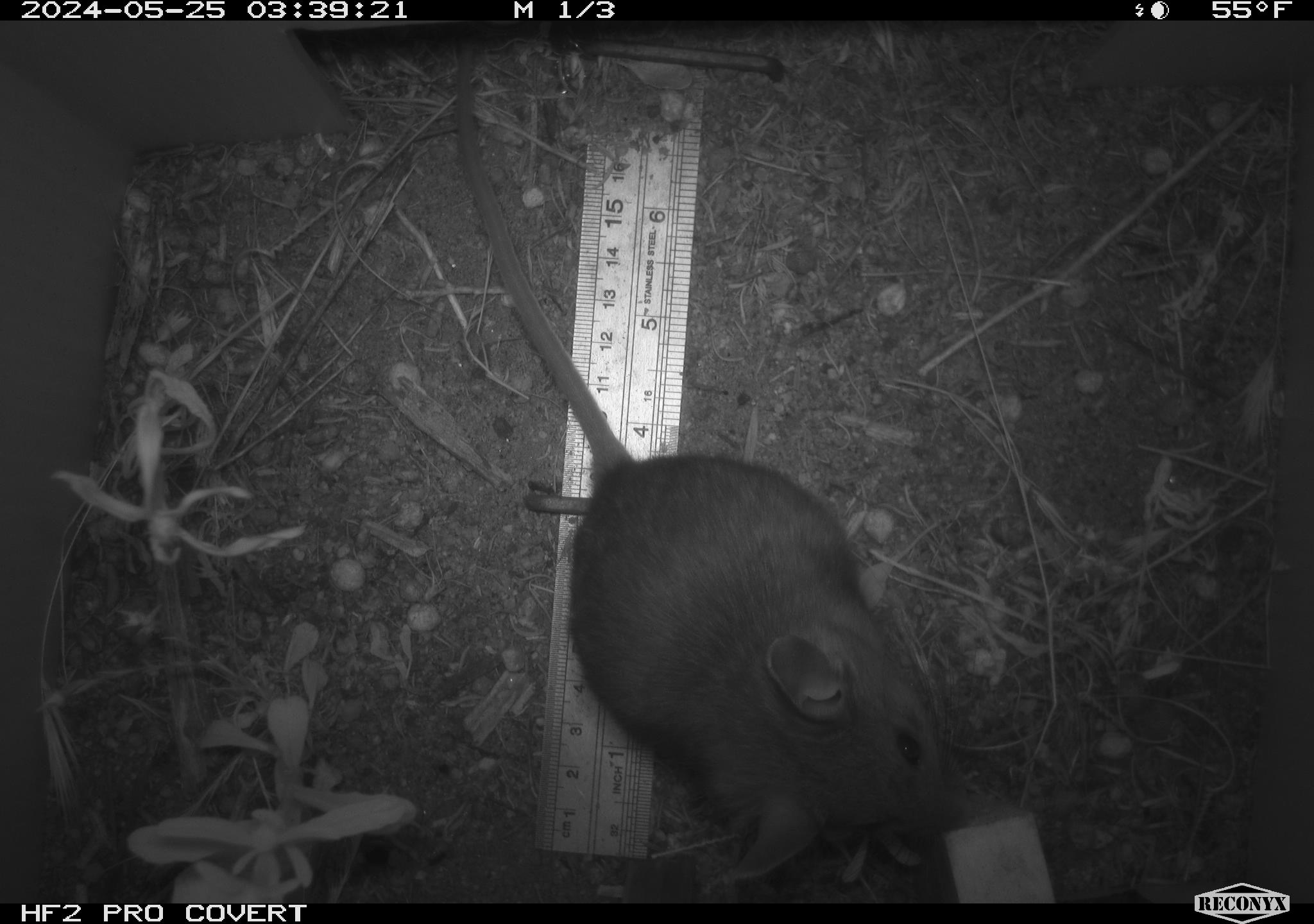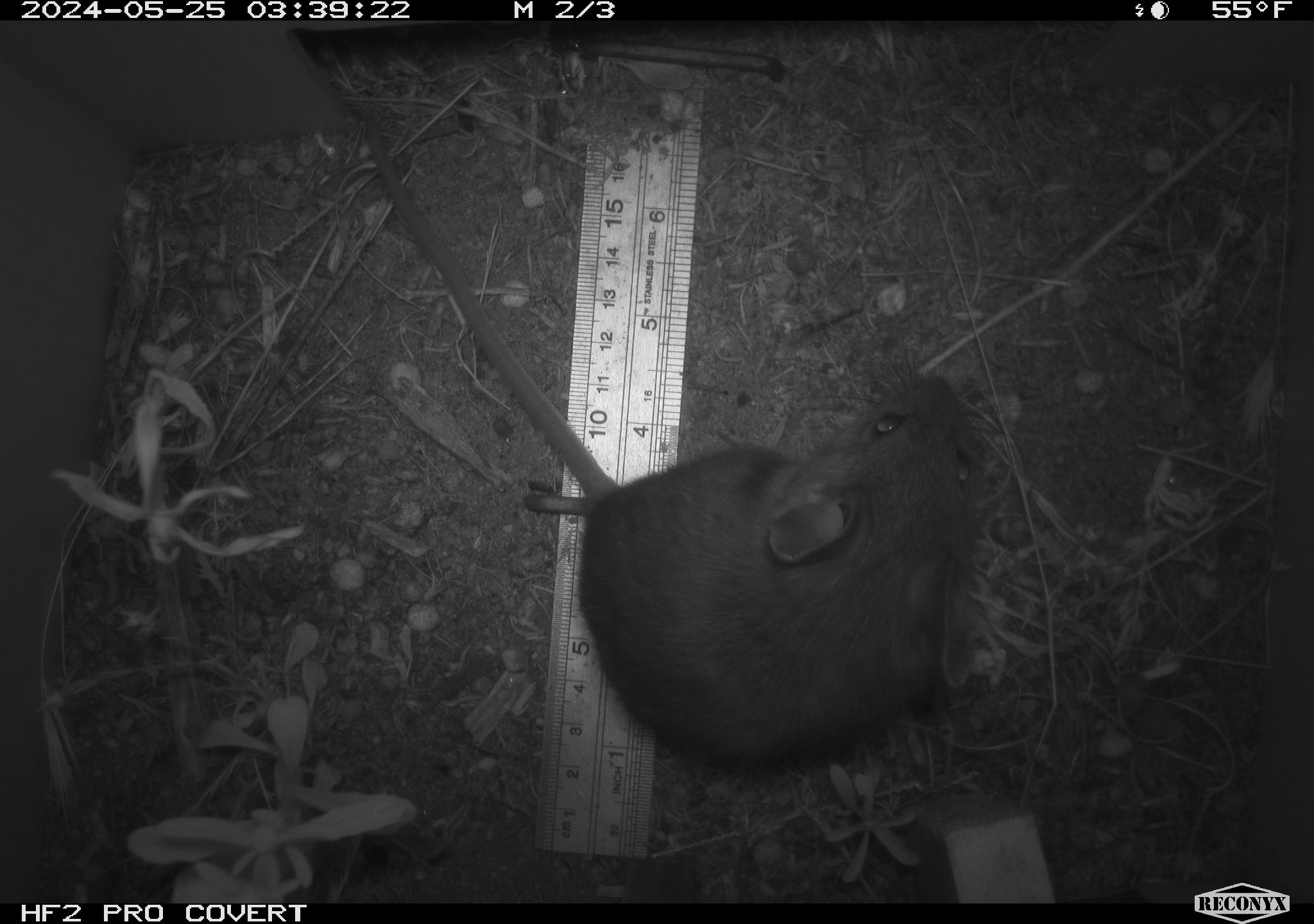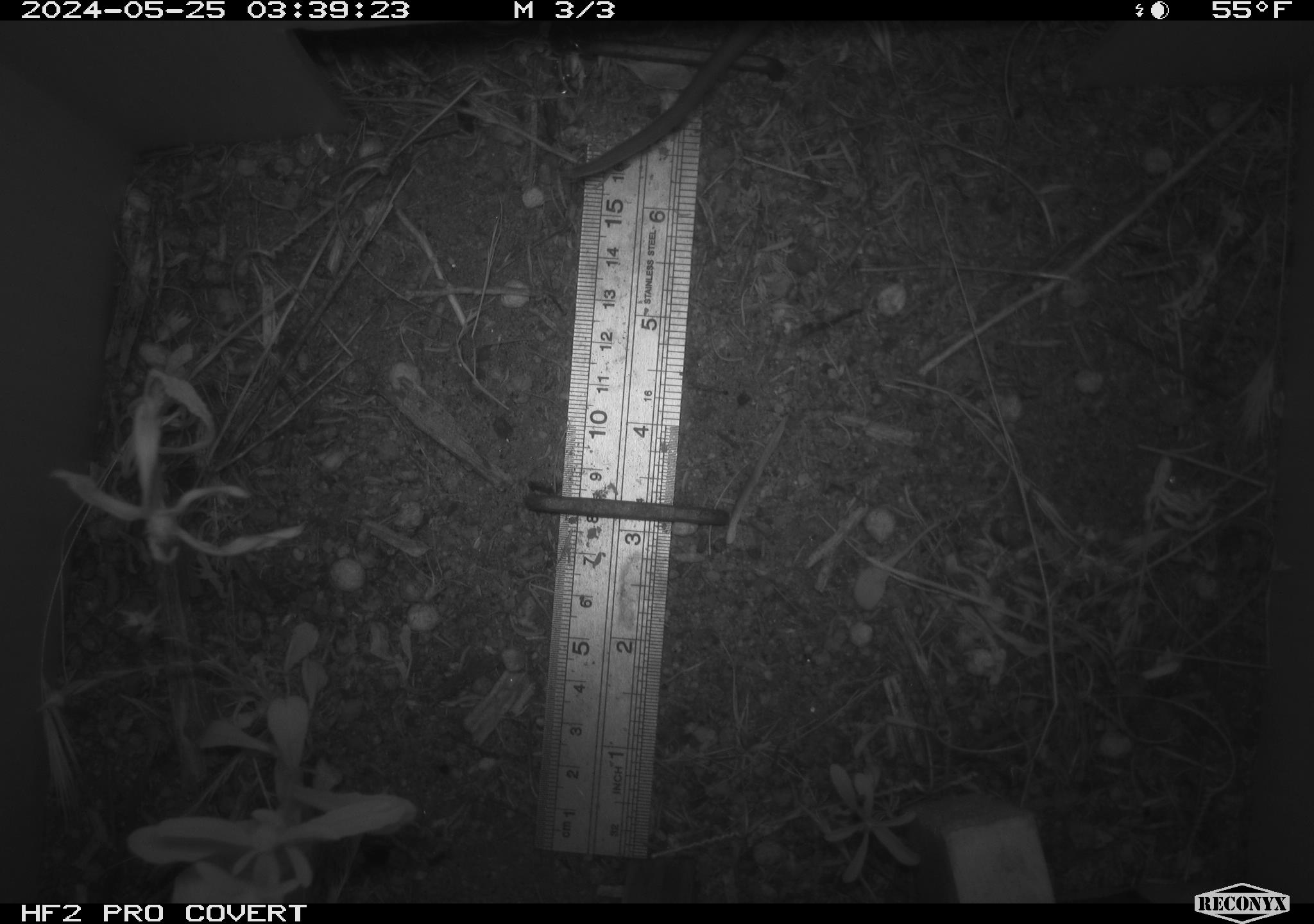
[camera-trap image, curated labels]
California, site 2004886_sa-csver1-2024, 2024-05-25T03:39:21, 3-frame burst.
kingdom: Animalia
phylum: Chordata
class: Mammalia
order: Rodentia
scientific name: Rodentia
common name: rodent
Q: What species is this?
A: Rodent (Rodentia).